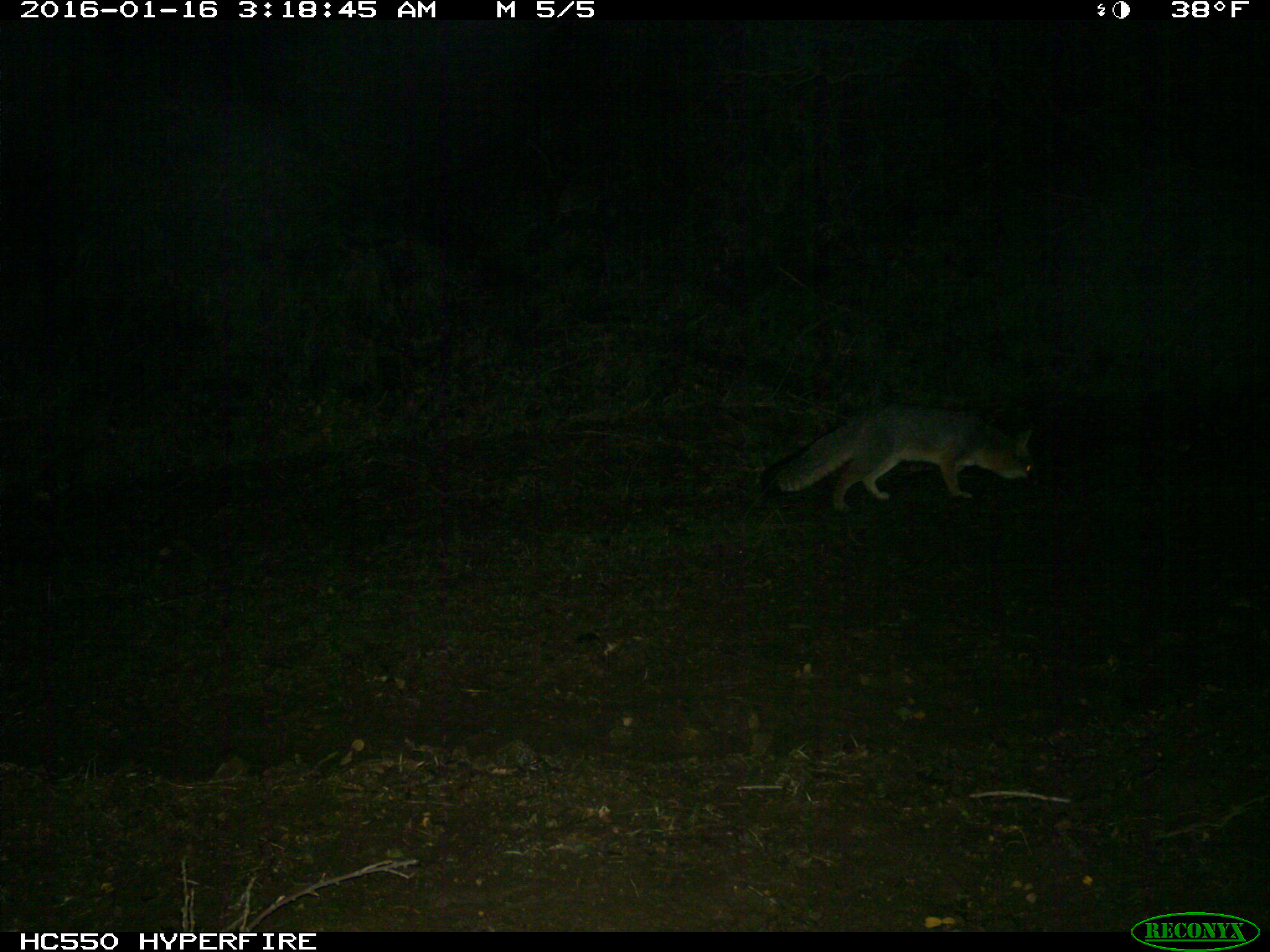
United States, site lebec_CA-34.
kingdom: Animalia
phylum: Chordata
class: Mammalia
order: Carnivora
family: Canidae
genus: Urocyon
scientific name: Urocyon cinereoargenteus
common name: gray fox